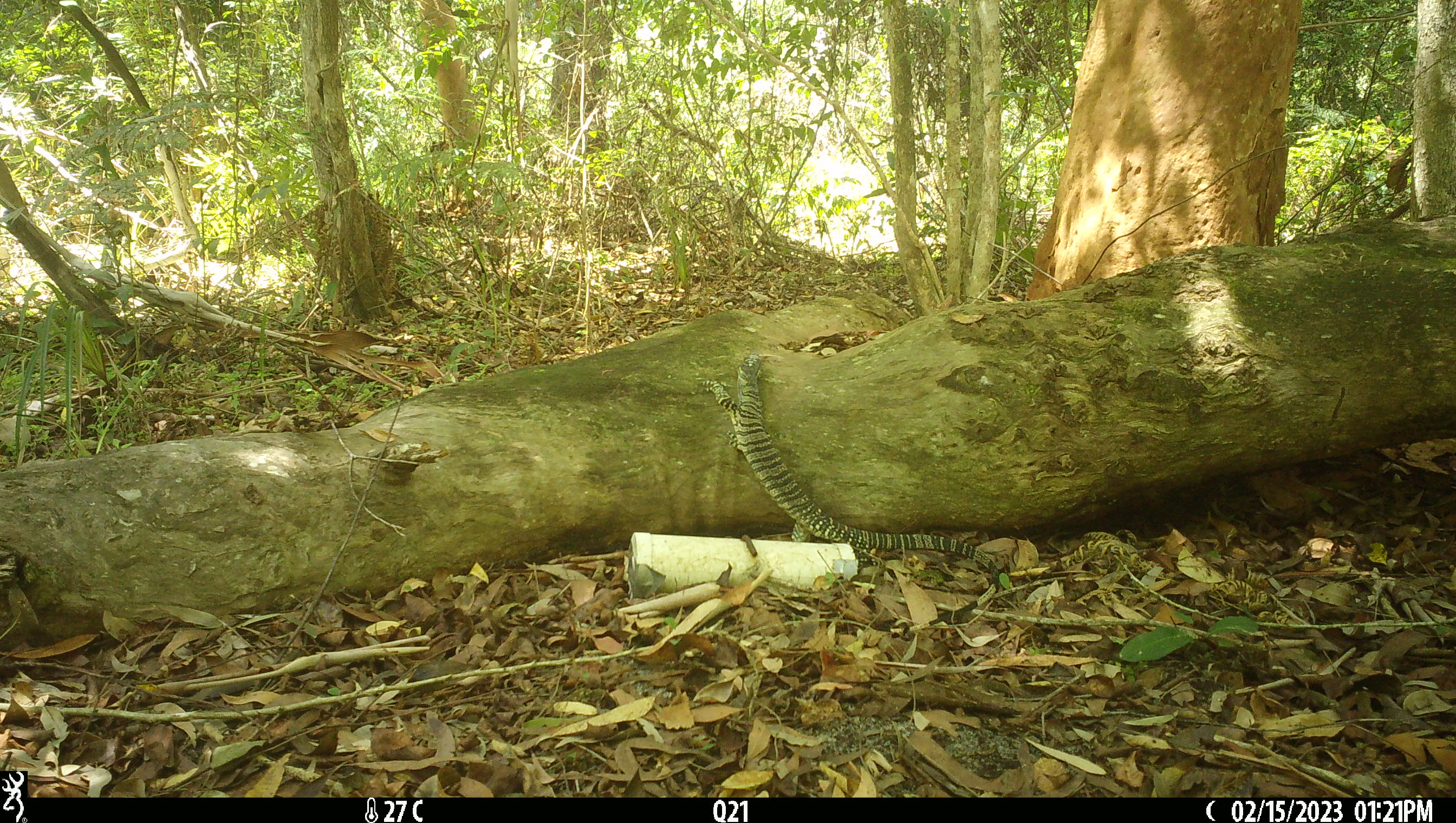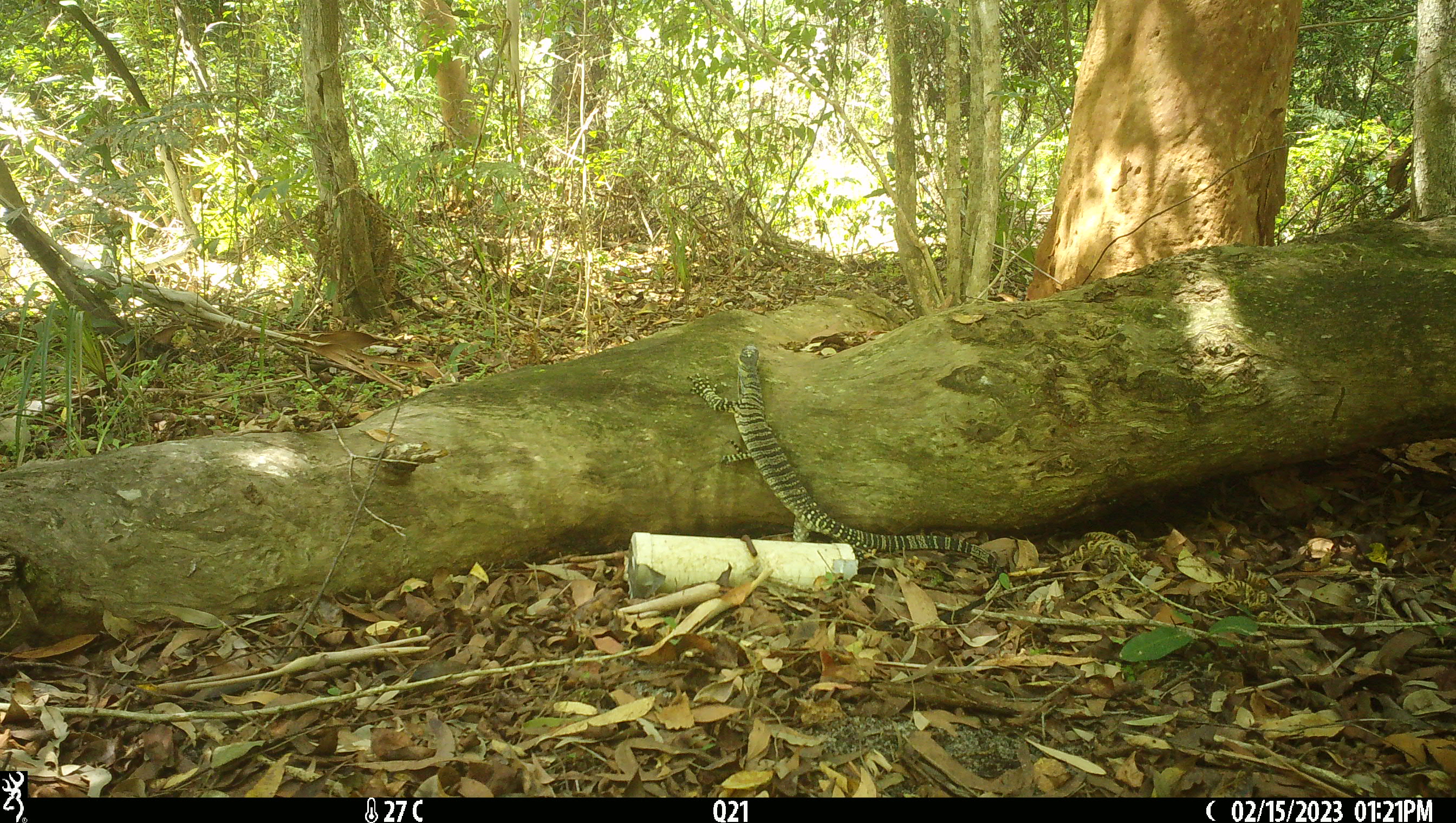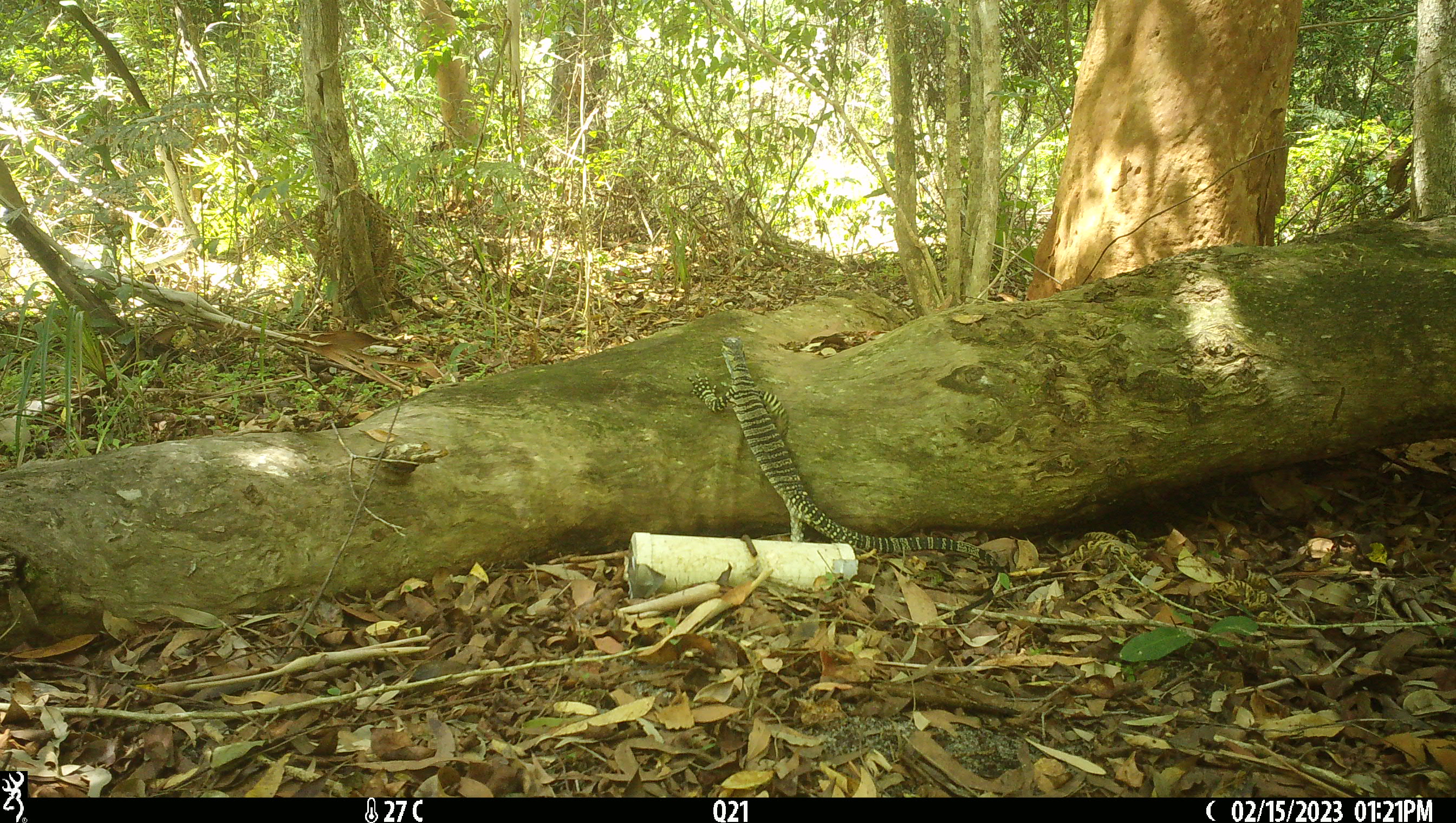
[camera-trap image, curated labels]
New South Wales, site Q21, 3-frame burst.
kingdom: Animalia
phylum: Chordata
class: Reptilia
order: Squamata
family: Varanidae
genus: Varanus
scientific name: Varanus varius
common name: lace monitor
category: goanna